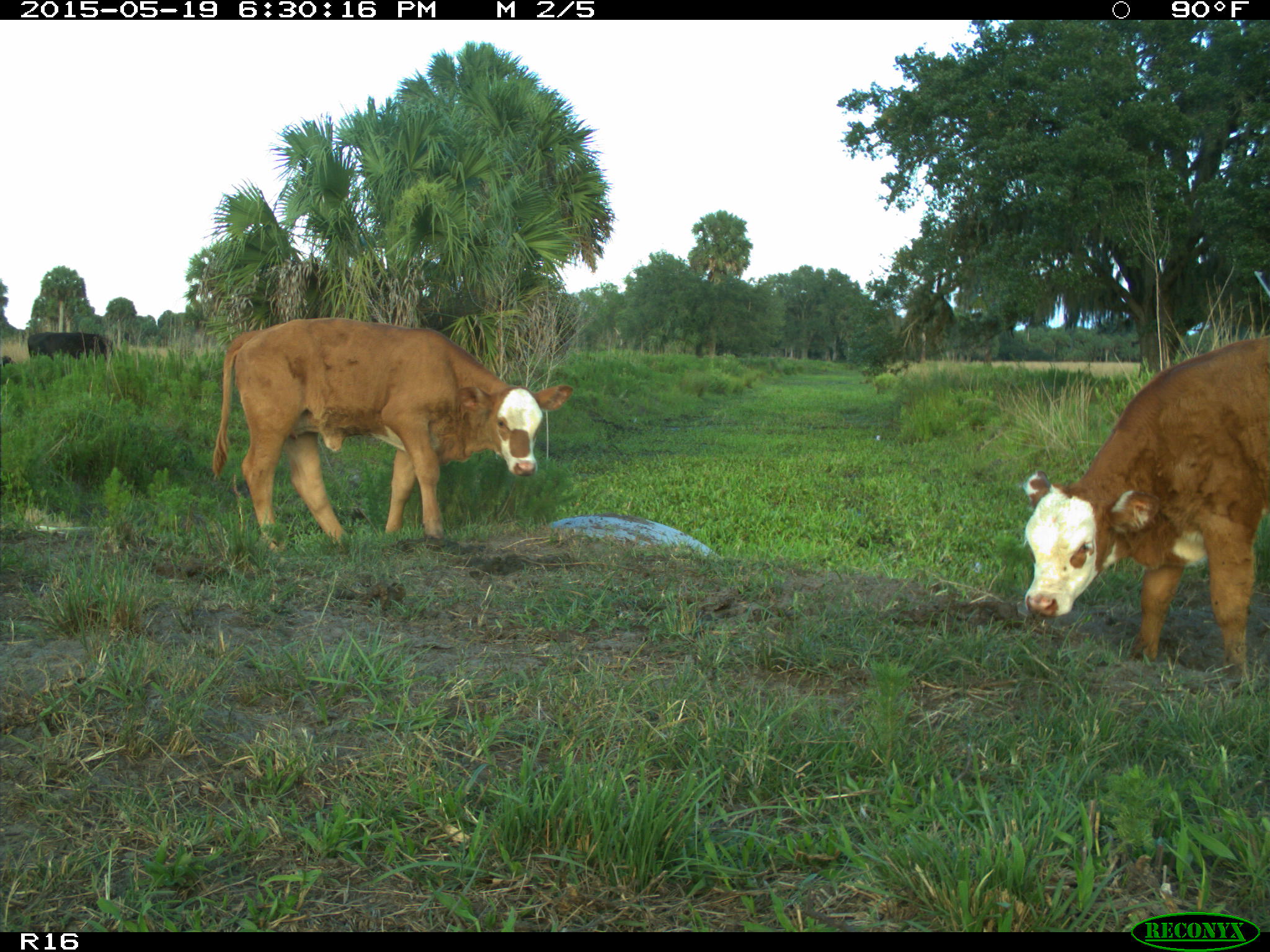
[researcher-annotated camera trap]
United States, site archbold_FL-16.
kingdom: Animalia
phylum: Chordata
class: Mammalia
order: Artiodactyla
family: Bovidae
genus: Bos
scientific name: Bos taurus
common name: domestic cow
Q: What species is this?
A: Bos taurus (domestic cow).